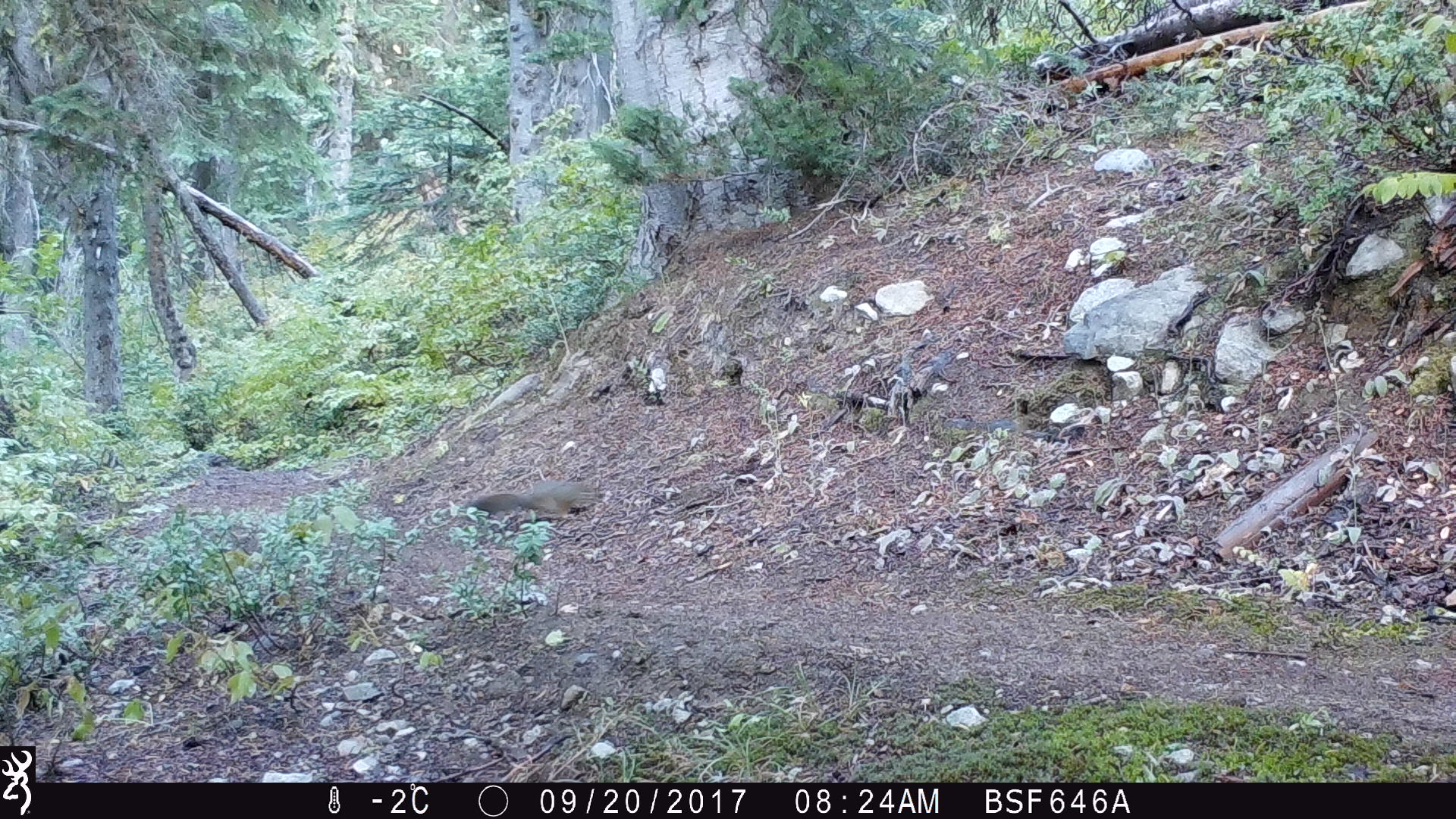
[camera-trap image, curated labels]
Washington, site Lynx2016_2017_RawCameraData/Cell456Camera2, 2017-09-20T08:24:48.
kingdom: Animalia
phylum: Chordata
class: Mammalia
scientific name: Mammalia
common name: small mammal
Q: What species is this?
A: Small mammal (Mammalia).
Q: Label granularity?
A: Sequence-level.